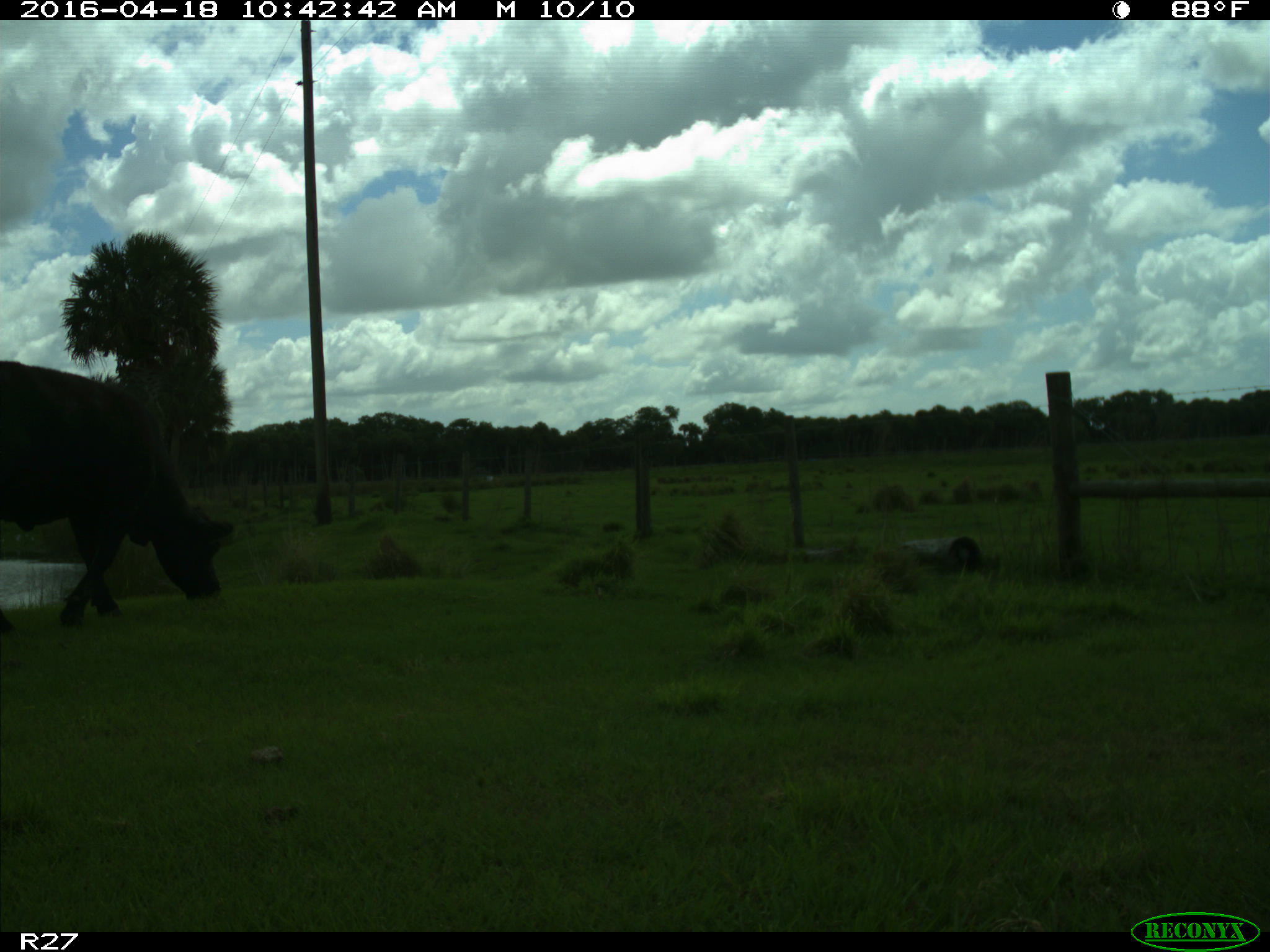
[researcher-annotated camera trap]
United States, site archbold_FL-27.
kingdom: Animalia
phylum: Chordata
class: Mammalia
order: Artiodactyla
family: Bovidae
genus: Bos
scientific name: Bos taurus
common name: domestic cow